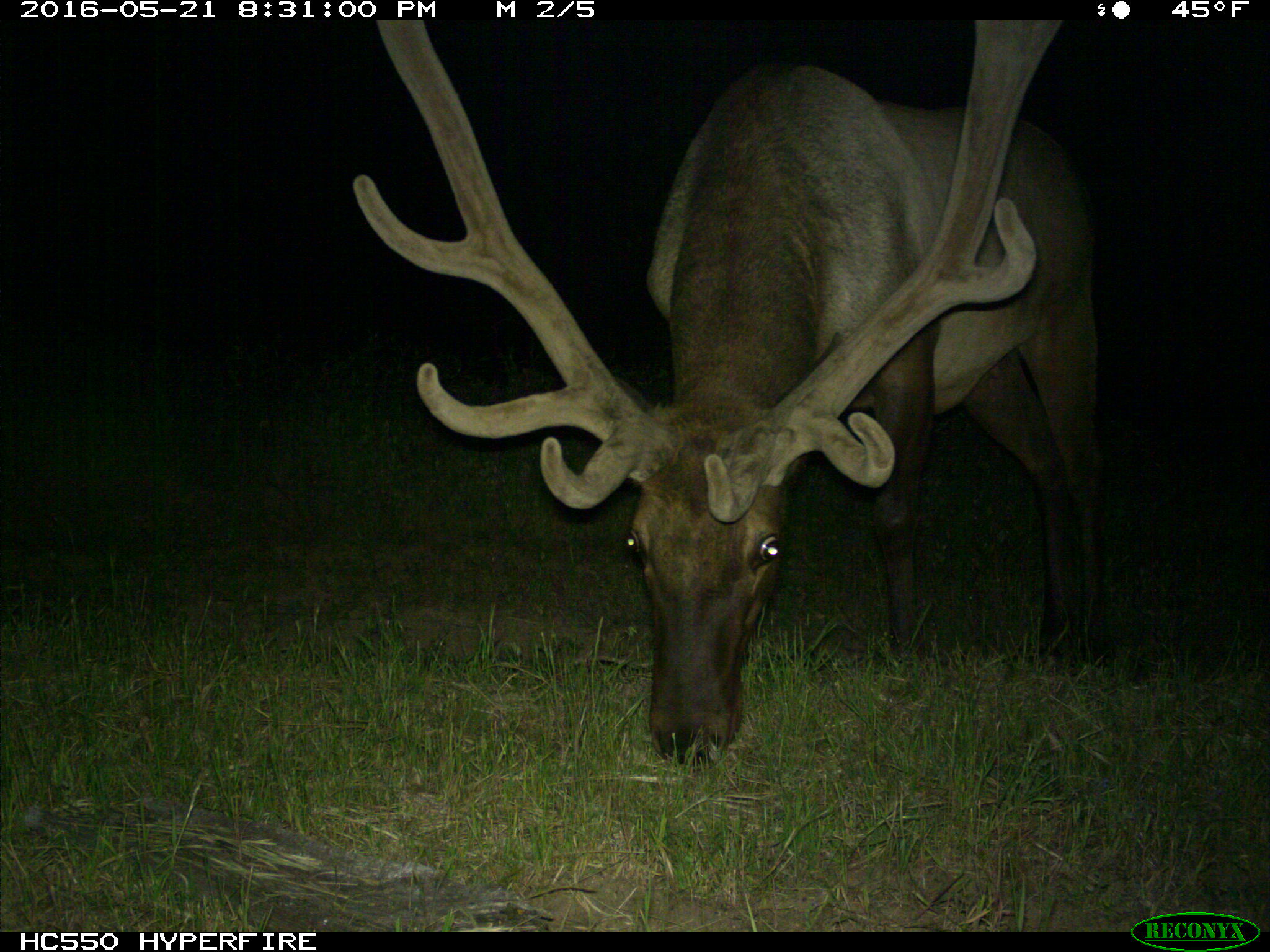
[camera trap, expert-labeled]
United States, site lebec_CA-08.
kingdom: Animalia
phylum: Chordata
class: Mammalia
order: Artiodactyla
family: Cervidae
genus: Cervus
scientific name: Cervus canadensis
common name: elk